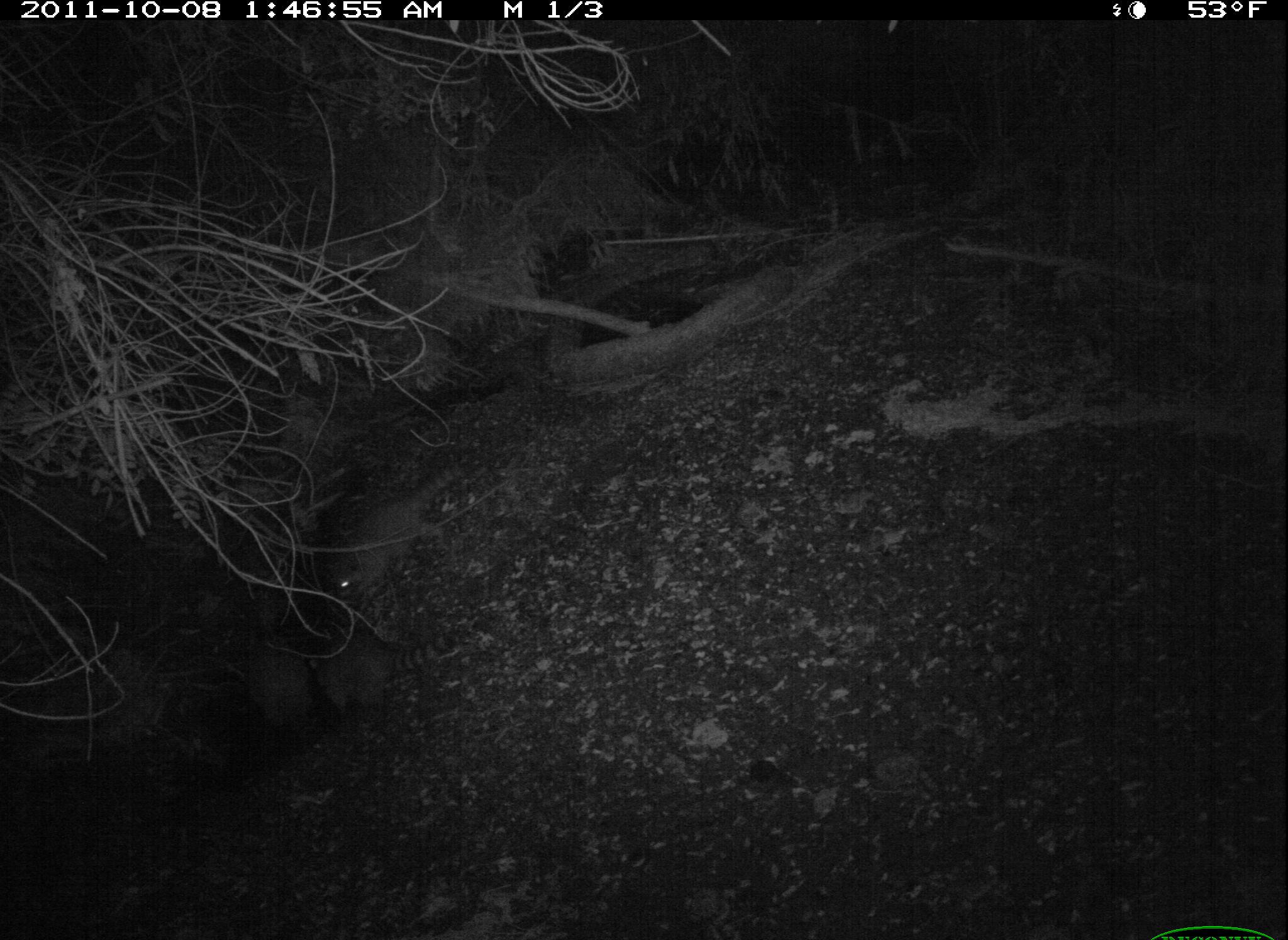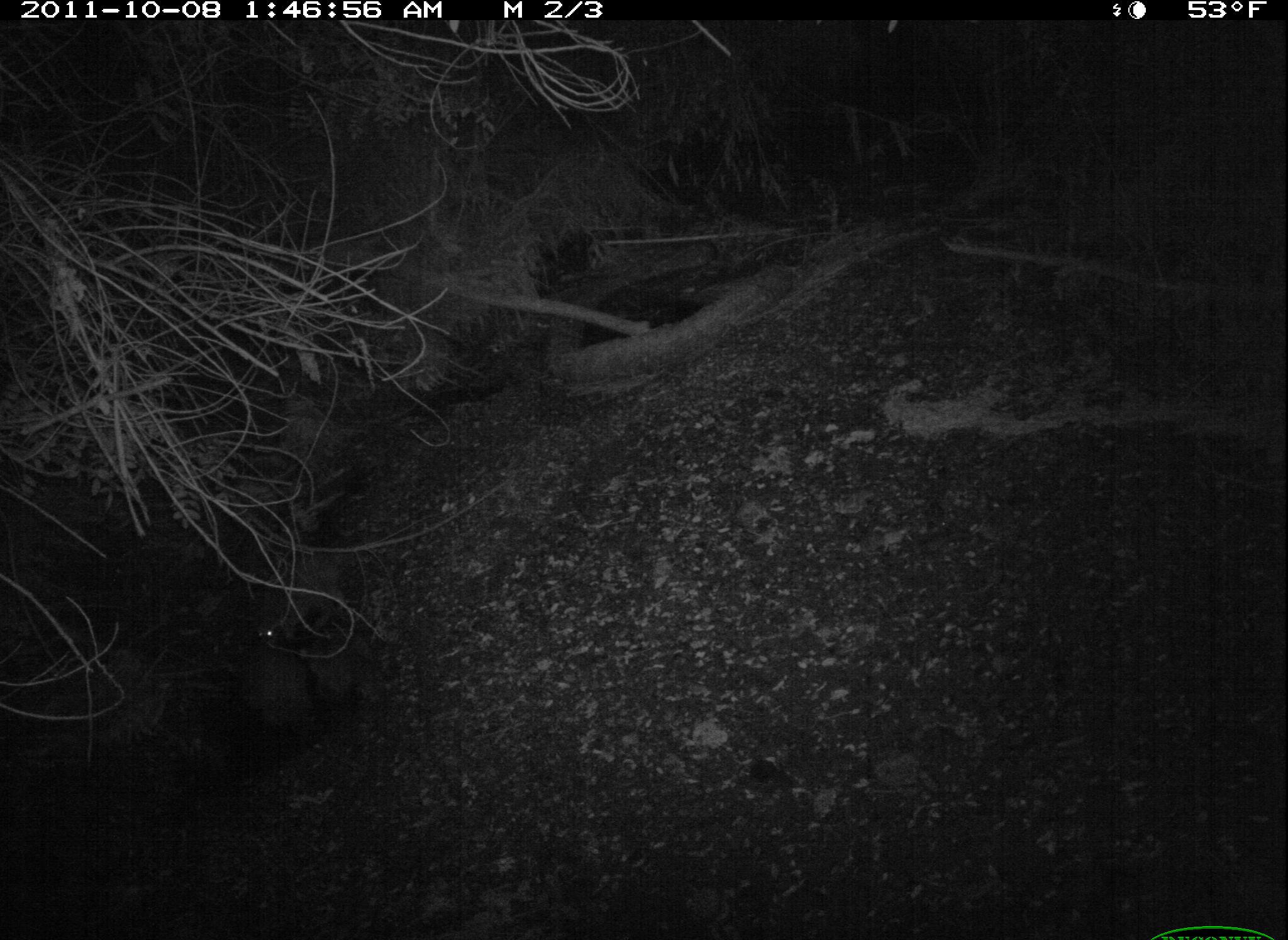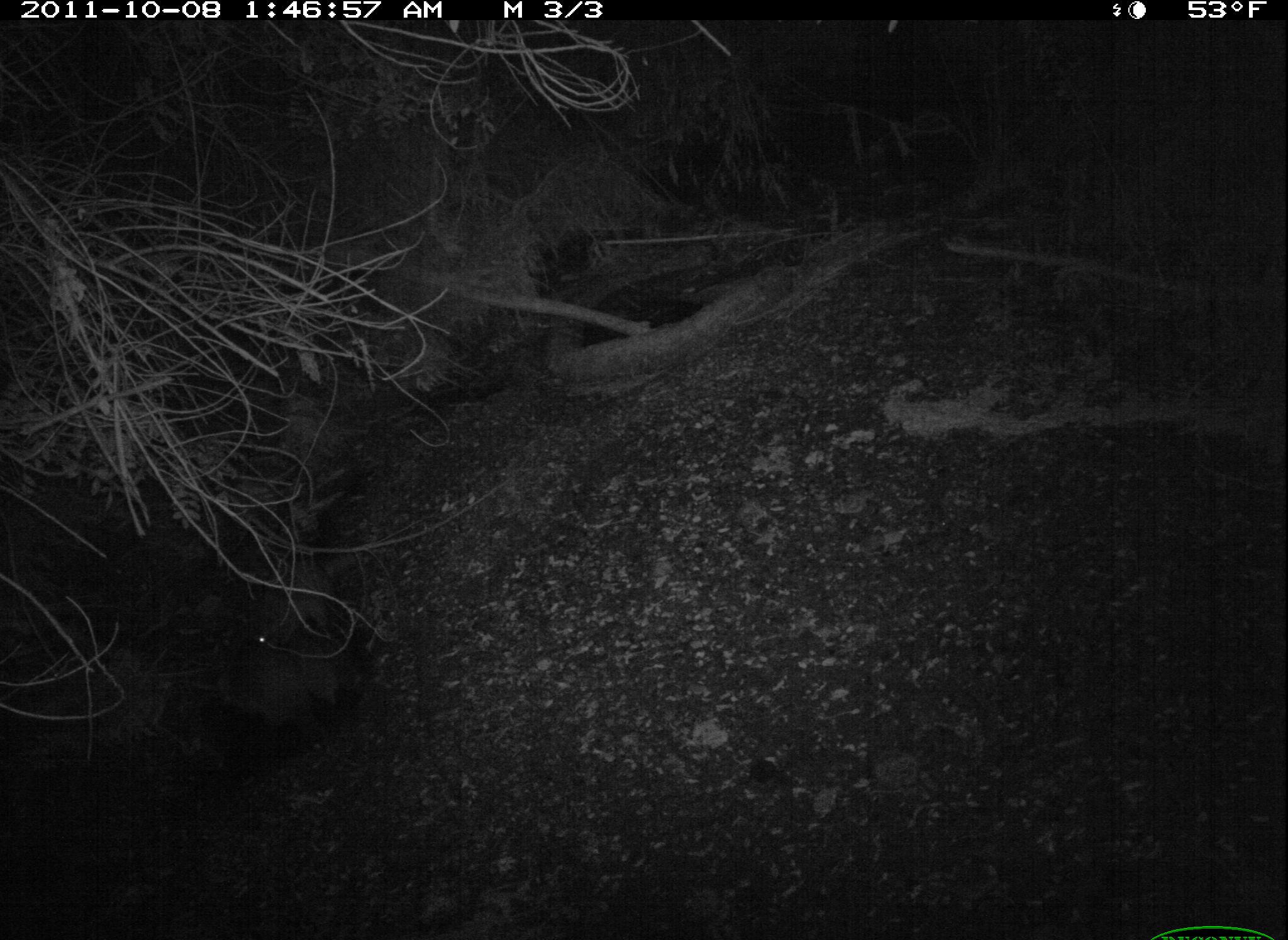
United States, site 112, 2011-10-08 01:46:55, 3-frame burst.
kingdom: Animalia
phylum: Chordata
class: Mammalia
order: Carnivora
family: Procyonidae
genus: Procyon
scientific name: Procyon lotor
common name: raccoon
Raccoon (Procyon lotor).